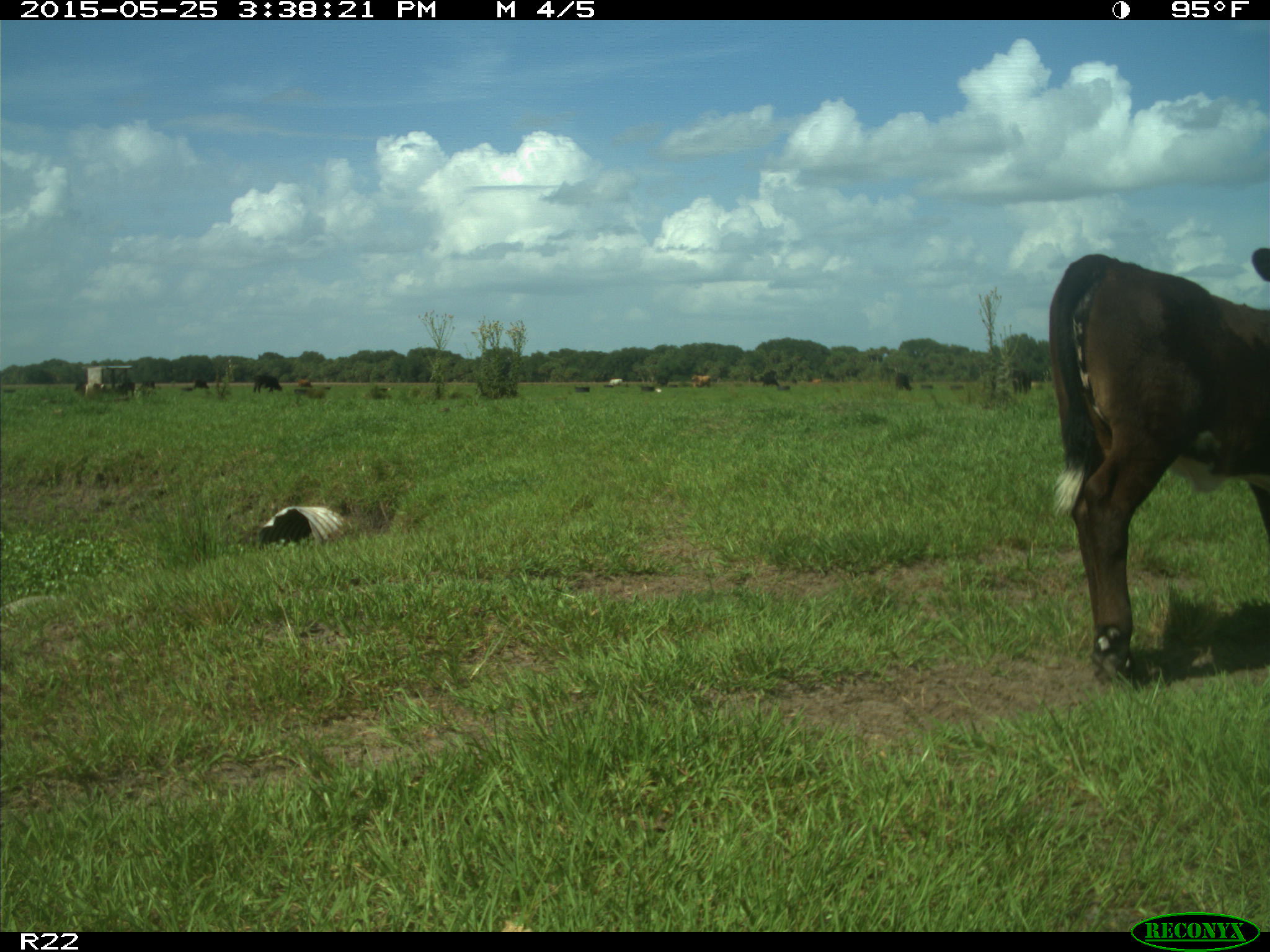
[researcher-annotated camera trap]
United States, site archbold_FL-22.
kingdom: Animalia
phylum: Chordata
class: Mammalia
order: Artiodactyla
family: Bovidae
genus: Bos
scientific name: Bos taurus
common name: domestic cow